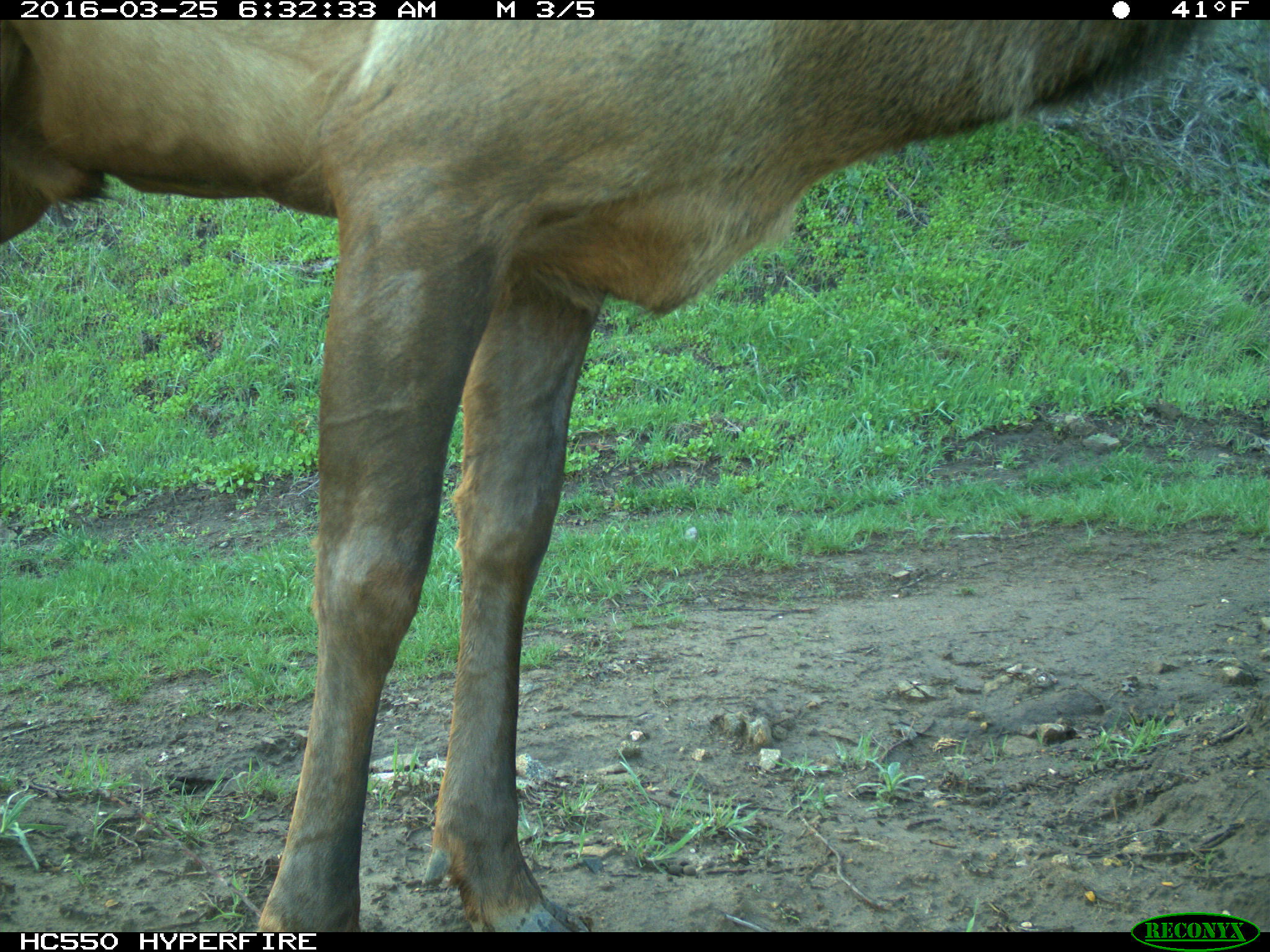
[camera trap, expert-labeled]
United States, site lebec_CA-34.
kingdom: Animalia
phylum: Chordata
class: Mammalia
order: Artiodactyla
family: Cervidae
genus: Cervus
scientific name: Cervus canadensis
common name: elk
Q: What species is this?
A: Cervus canadensis (elk).